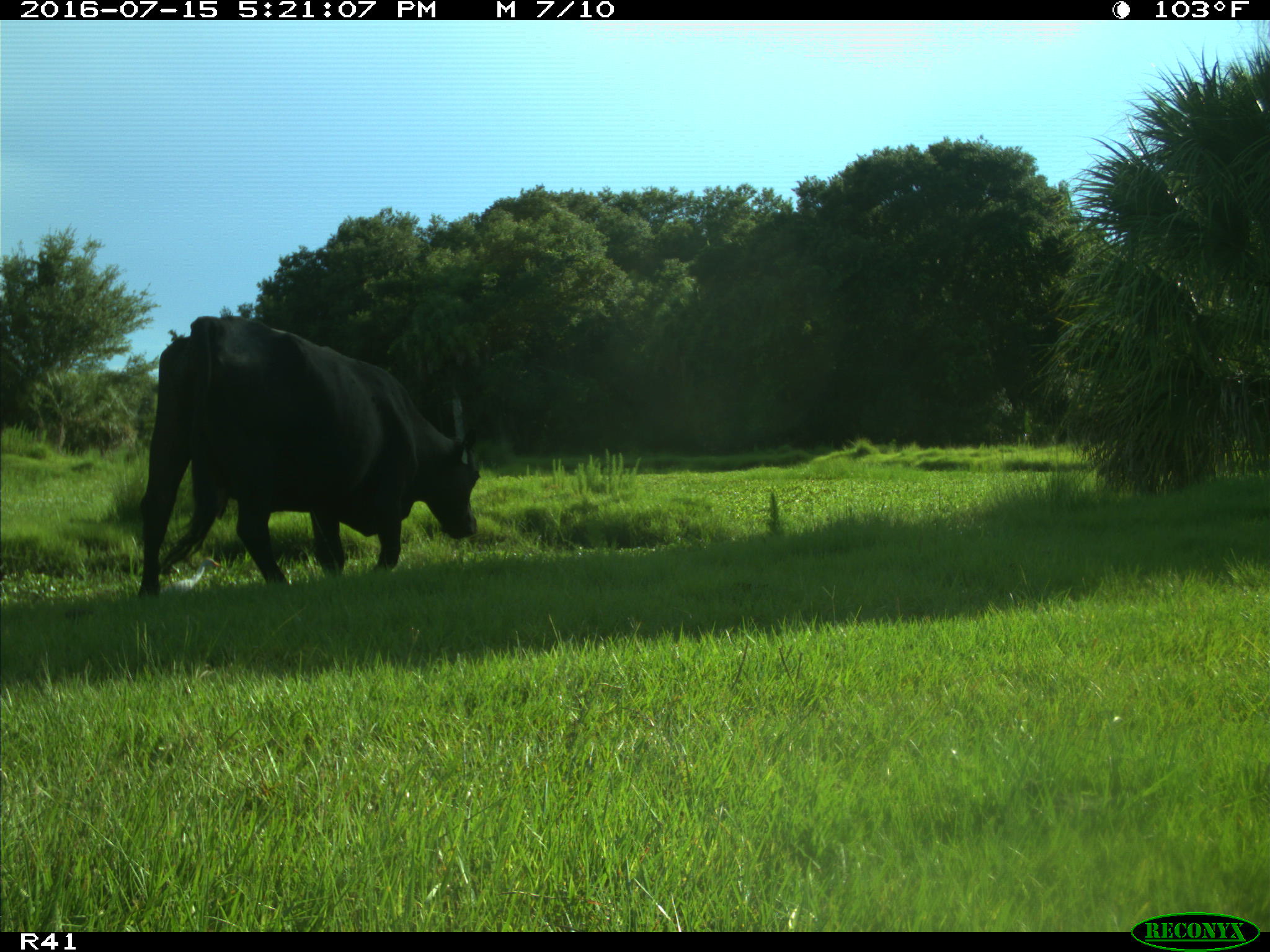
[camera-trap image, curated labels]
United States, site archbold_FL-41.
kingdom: Animalia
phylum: Chordata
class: Mammalia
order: Artiodactyla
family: Bovidae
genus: Bos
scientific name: Bos taurus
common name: domestic cow